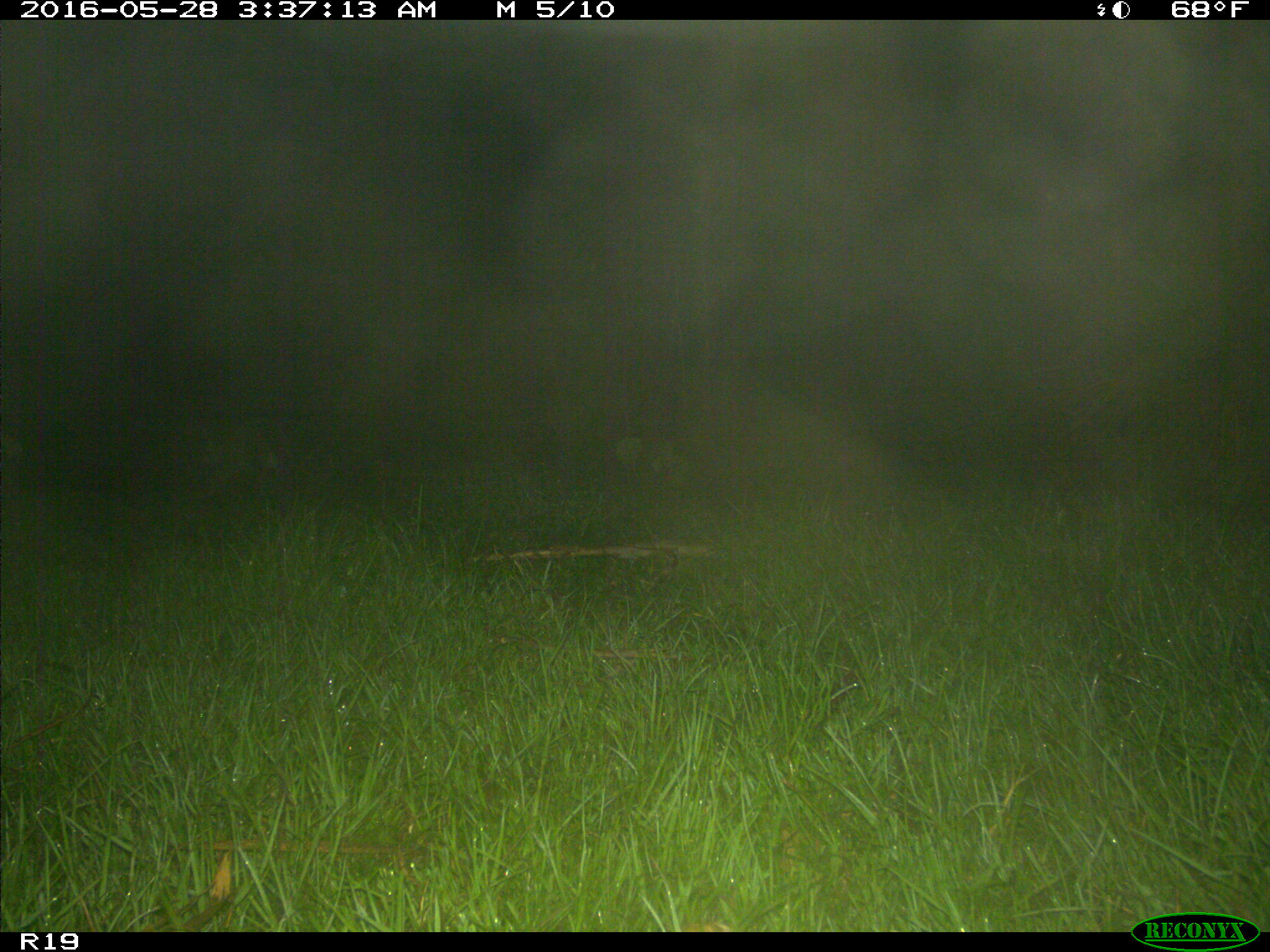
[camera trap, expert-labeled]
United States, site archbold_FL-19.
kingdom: Animalia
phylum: Chordata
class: Mammalia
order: Carnivora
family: Procyonidae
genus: Procyon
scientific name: Procyon lotor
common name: common raccoon